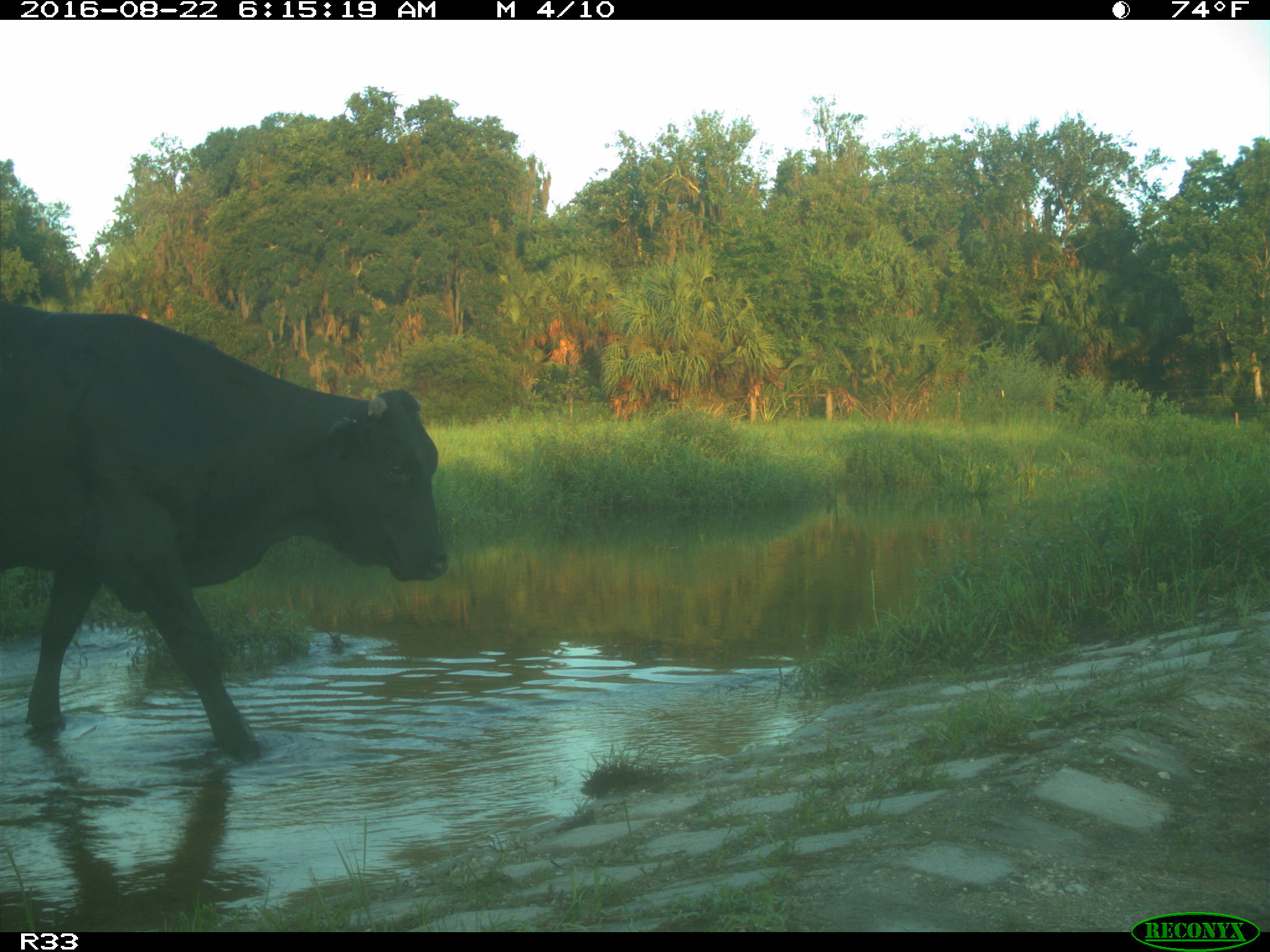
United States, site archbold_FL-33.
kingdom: Animalia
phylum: Chordata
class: Mammalia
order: Artiodactyla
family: Bovidae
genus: Bos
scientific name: Bos taurus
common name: domestic cow